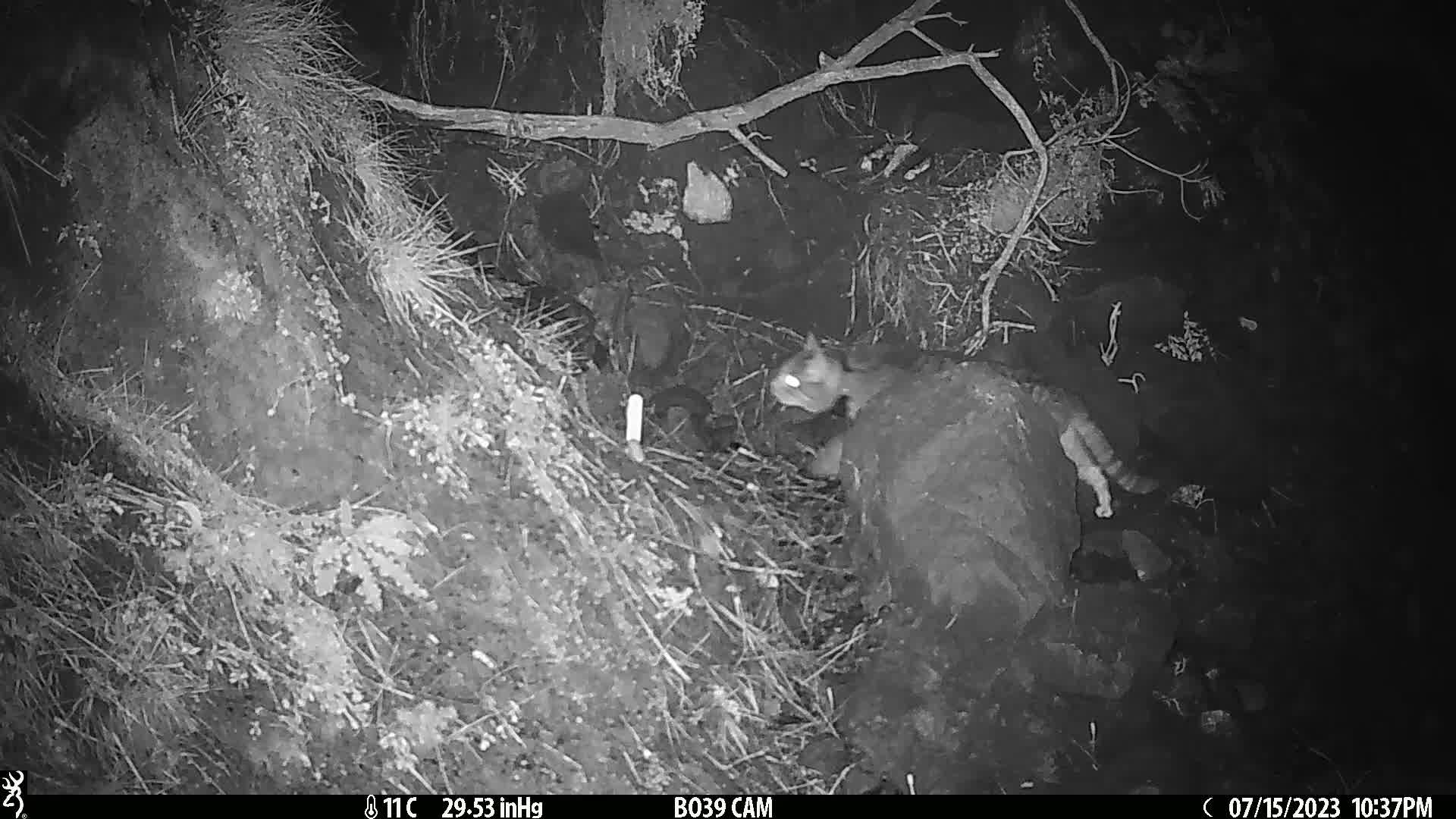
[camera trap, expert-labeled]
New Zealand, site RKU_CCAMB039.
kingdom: Animalia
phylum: Chordata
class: Mammalia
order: Carnivora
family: Felidae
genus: Felis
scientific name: Felis catus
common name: domestic cat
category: cat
Cat (domestic cat) (Felis catus).